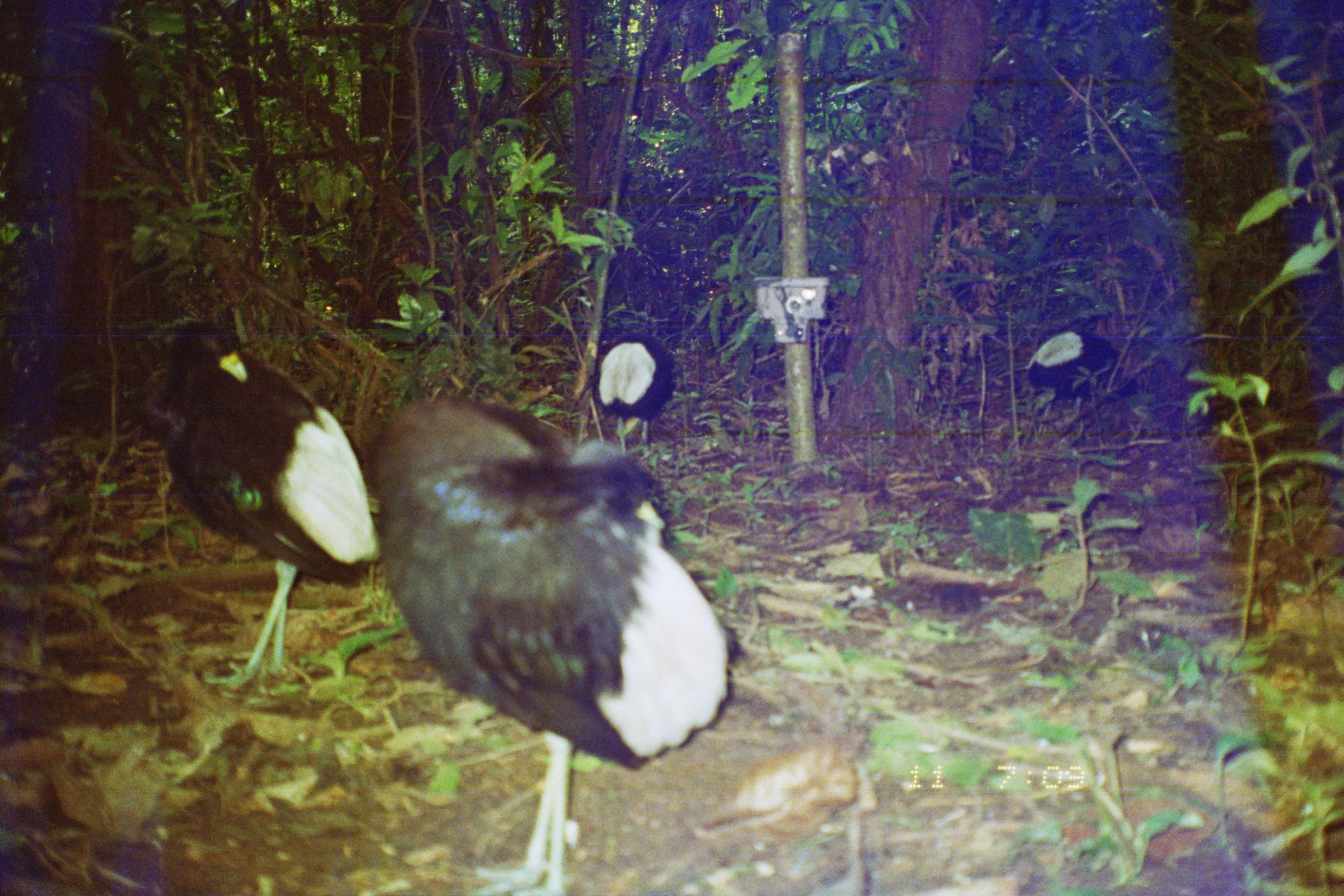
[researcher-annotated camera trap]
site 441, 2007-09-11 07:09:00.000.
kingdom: Animalia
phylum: Chordata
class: Aves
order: Gruiformes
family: Psophiidae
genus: Psophia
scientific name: Psophia leucoptera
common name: pale-winged trumpeter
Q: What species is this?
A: Psophia leucoptera (pale-winged trumpeter).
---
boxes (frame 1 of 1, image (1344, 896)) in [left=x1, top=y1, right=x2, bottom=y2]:
psophia leucoptera: [left=358, top=393, right=732, bottom=896]; [left=138, top=315, right=372, bottom=690]; [left=1021, top=329, right=1117, bottom=433]; [left=593, top=336, right=675, bottom=455]